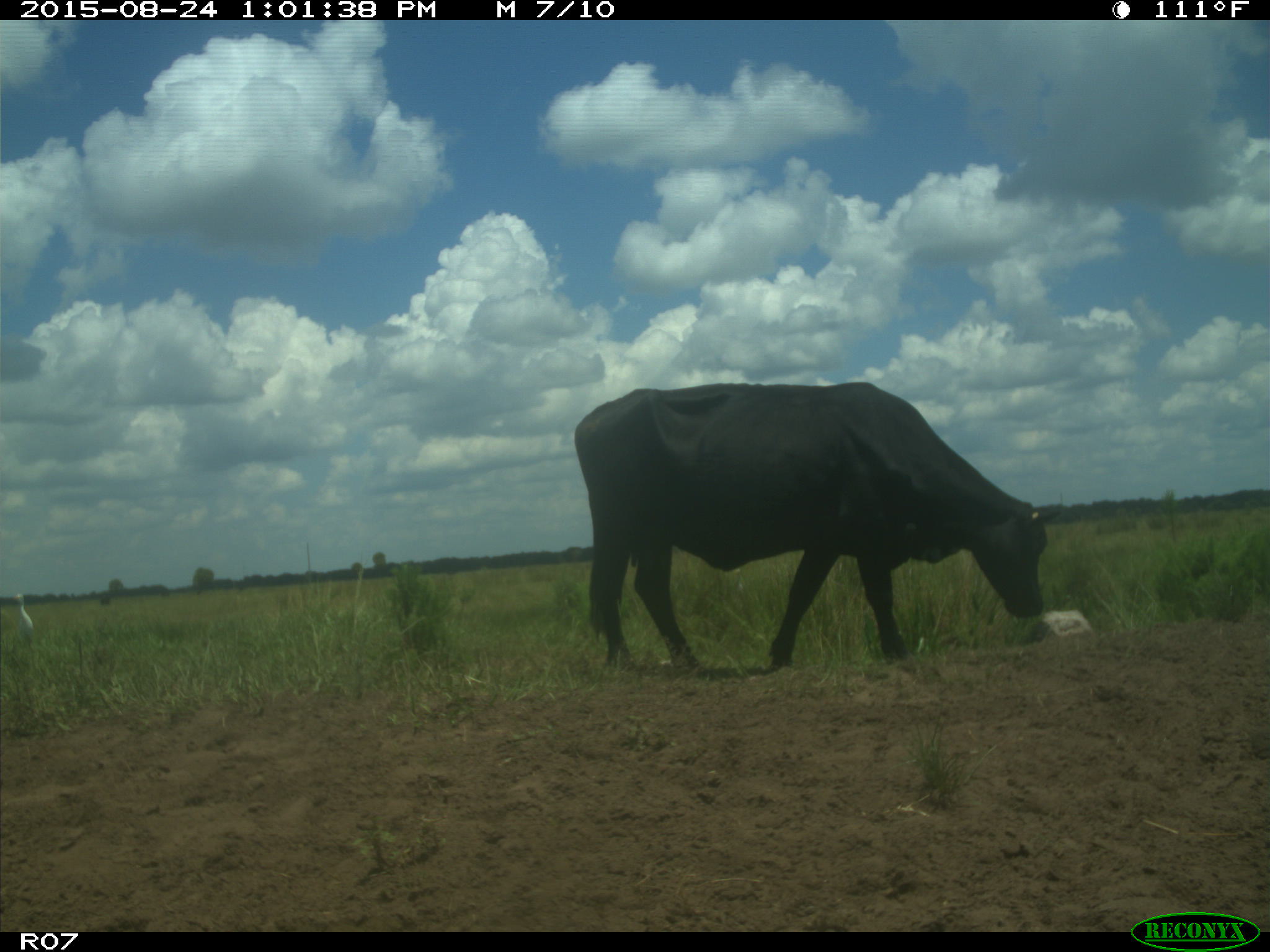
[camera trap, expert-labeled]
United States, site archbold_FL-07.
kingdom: Animalia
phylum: Chordata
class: Mammalia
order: Artiodactyla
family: Bovidae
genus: Bos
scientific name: Bos taurus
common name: domestic cow